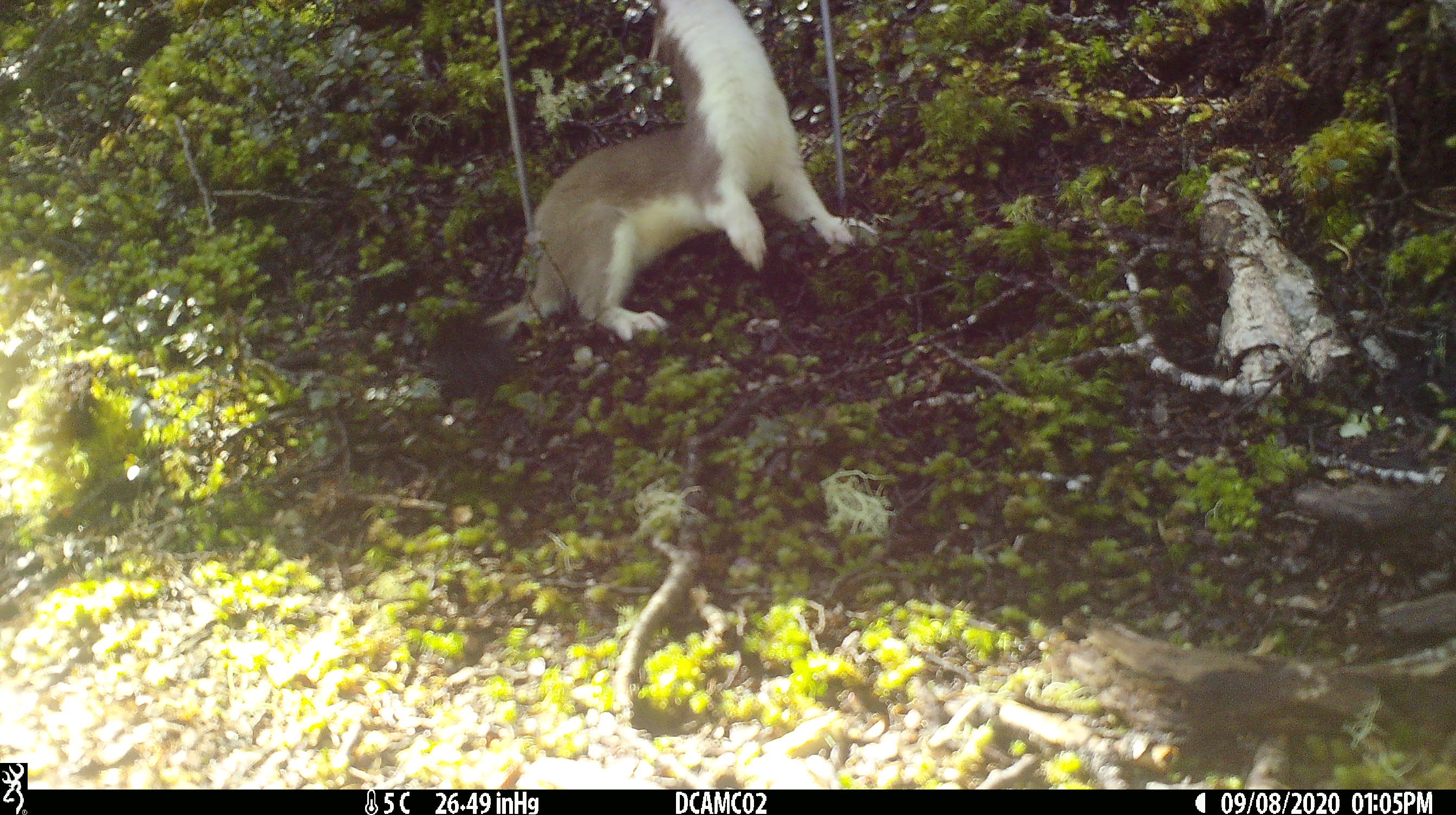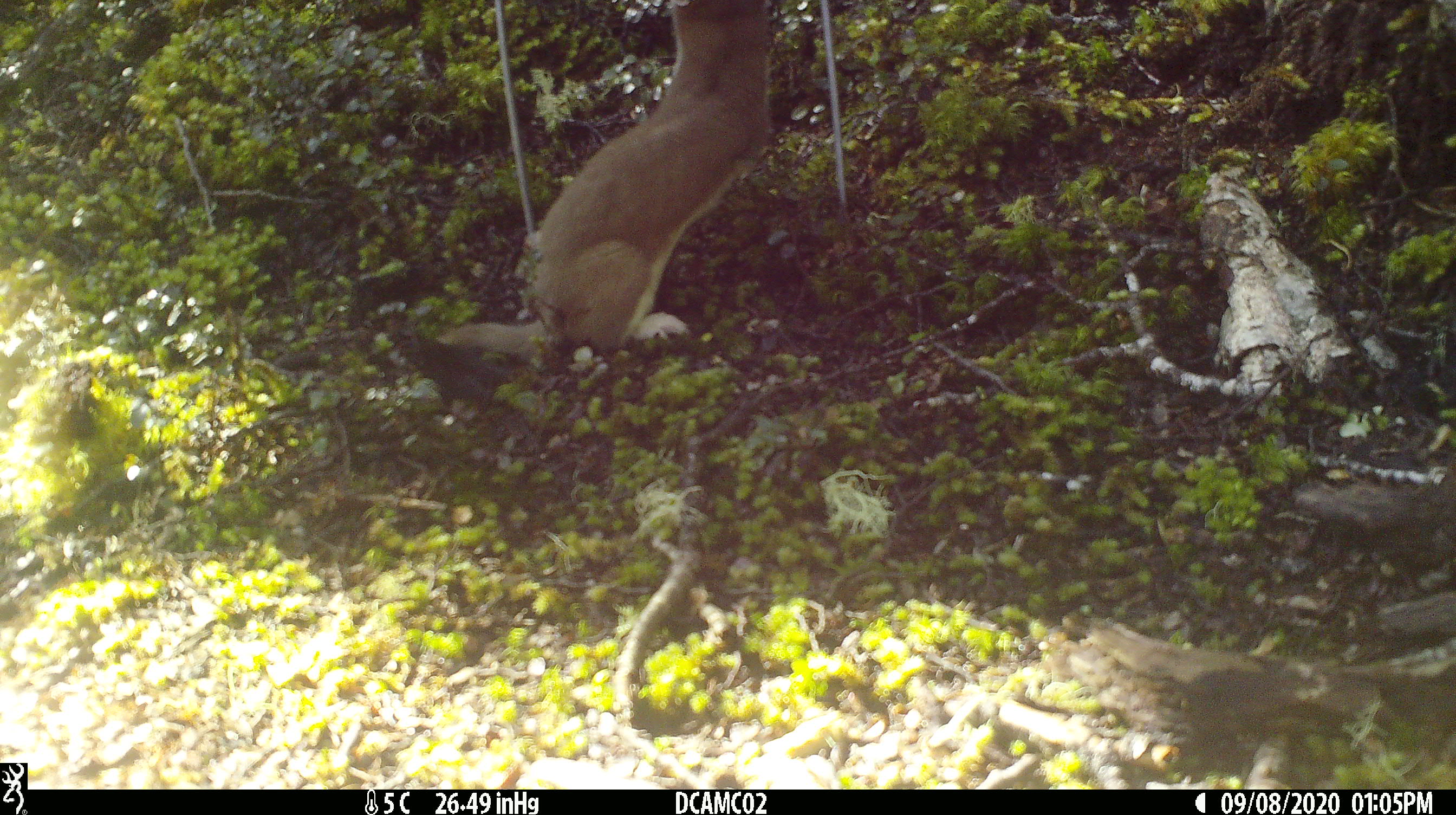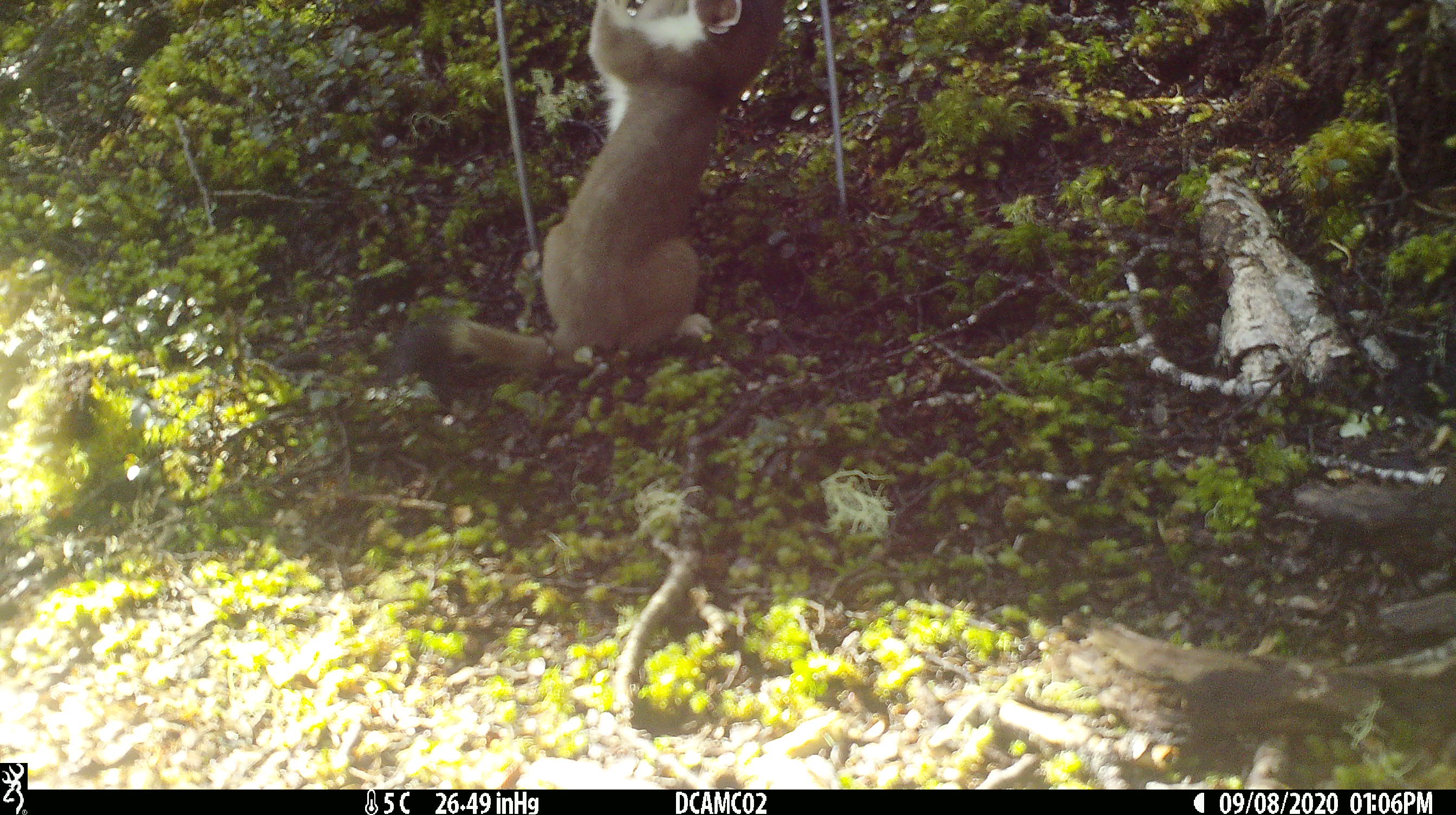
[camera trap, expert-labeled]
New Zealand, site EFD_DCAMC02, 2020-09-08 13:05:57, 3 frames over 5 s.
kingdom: Animalia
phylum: Chordata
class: Mammalia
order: Carnivora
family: Mustelidae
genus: Mustela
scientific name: Mustela erminea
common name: stoat